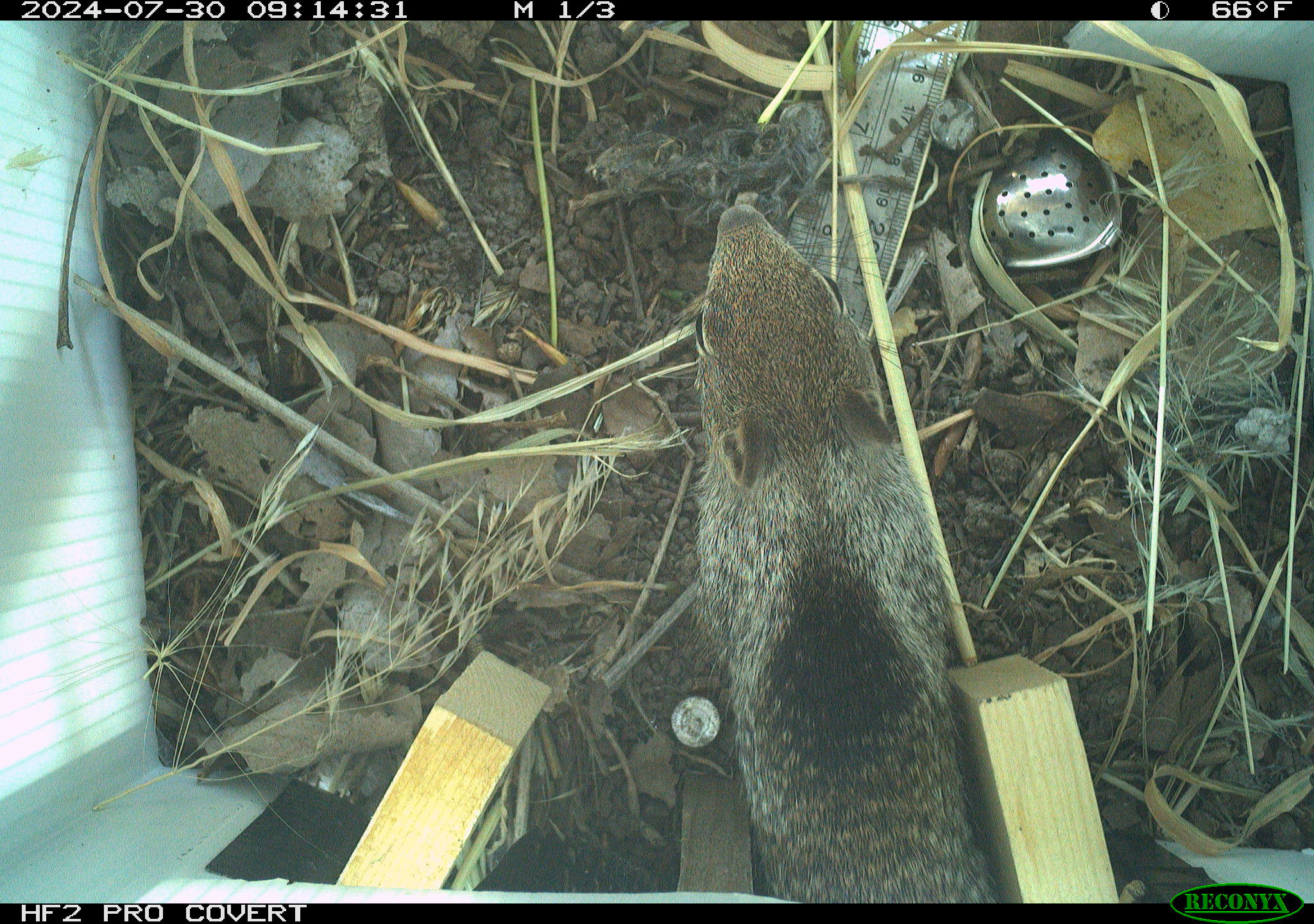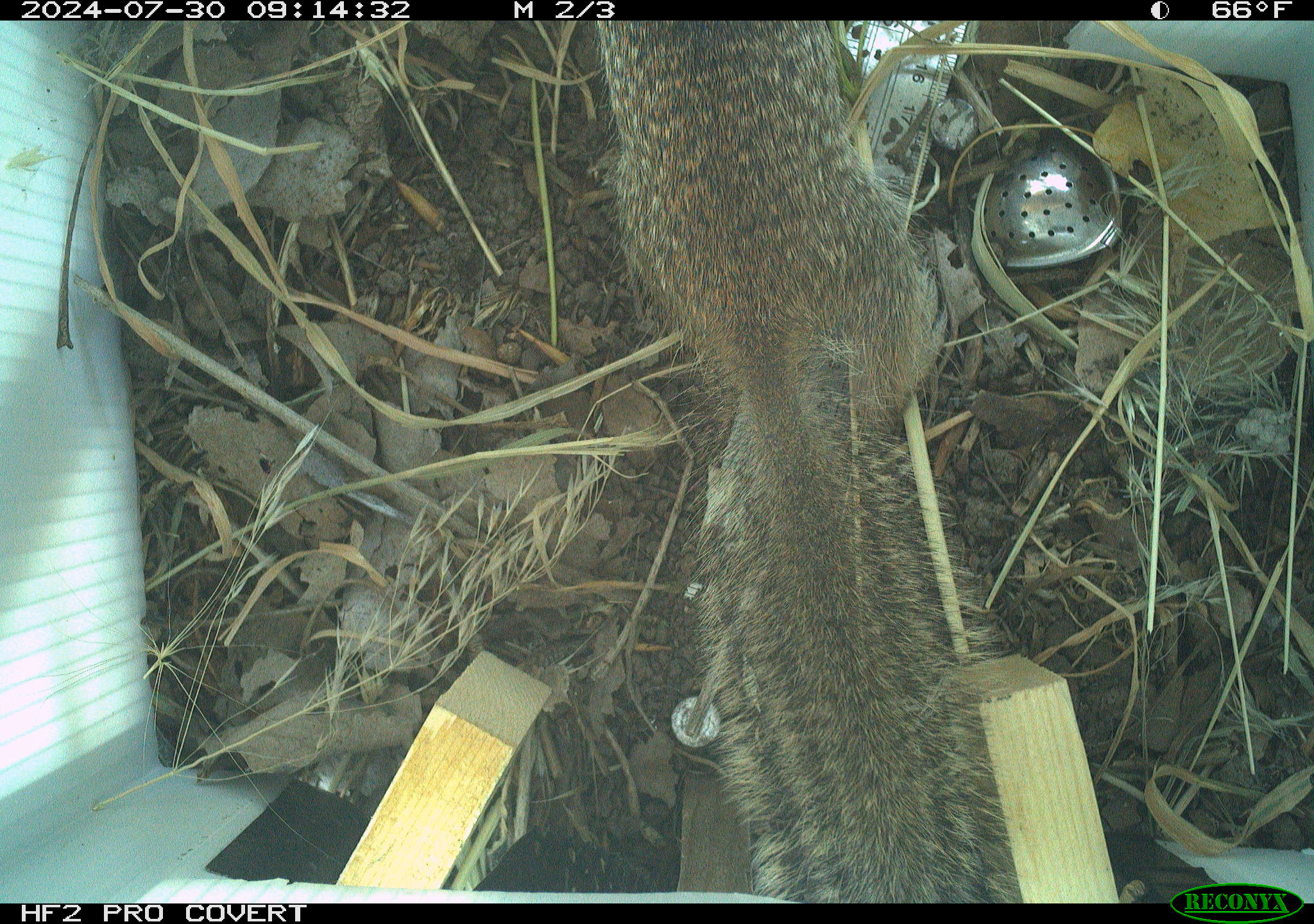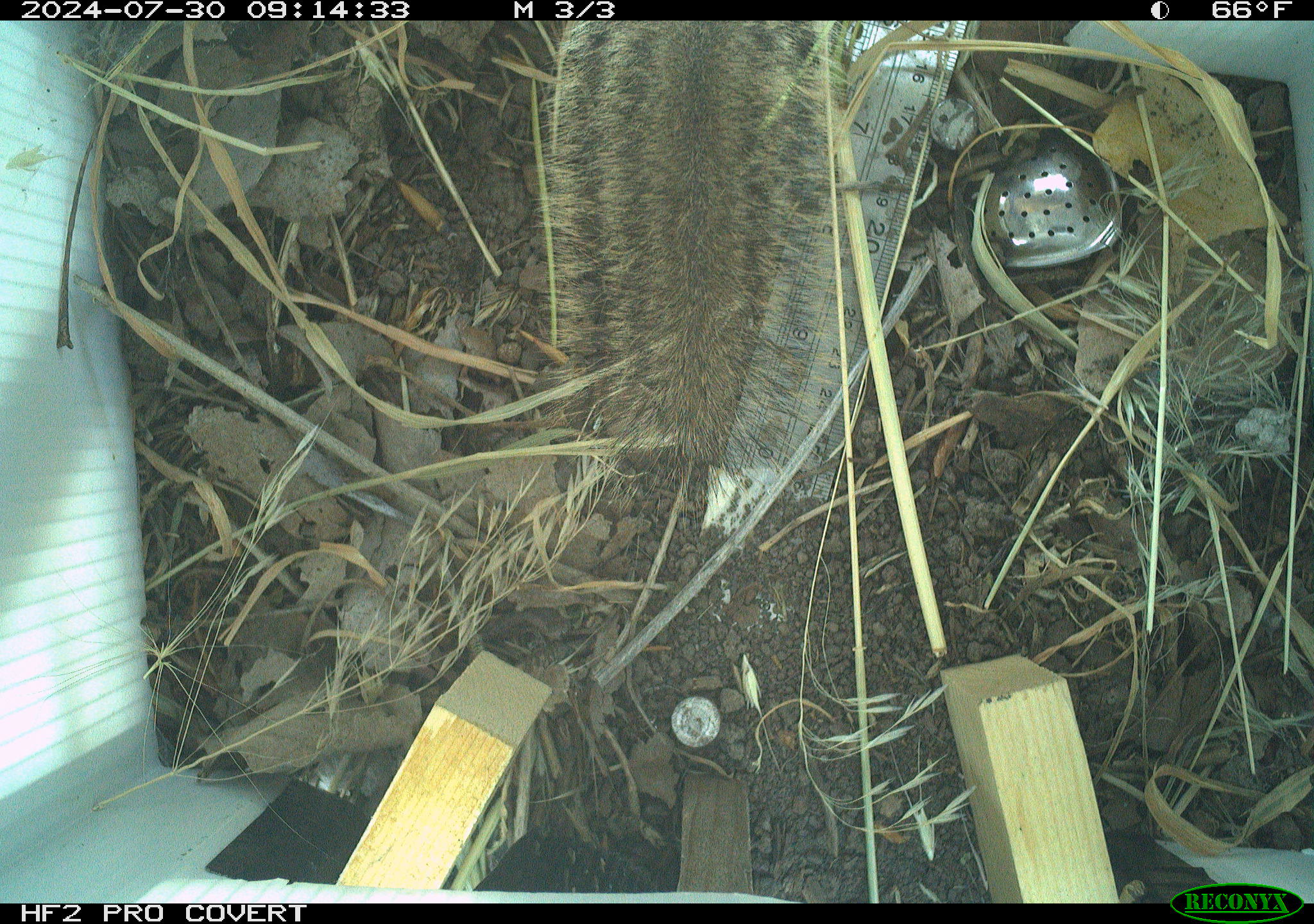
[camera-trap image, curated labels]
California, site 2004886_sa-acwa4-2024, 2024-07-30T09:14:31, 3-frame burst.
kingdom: Animalia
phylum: Chordata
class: Mammalia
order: Rodentia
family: Sciuridae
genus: Otospermophilus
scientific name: Otospermophilus beecheyi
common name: california ground squirrel